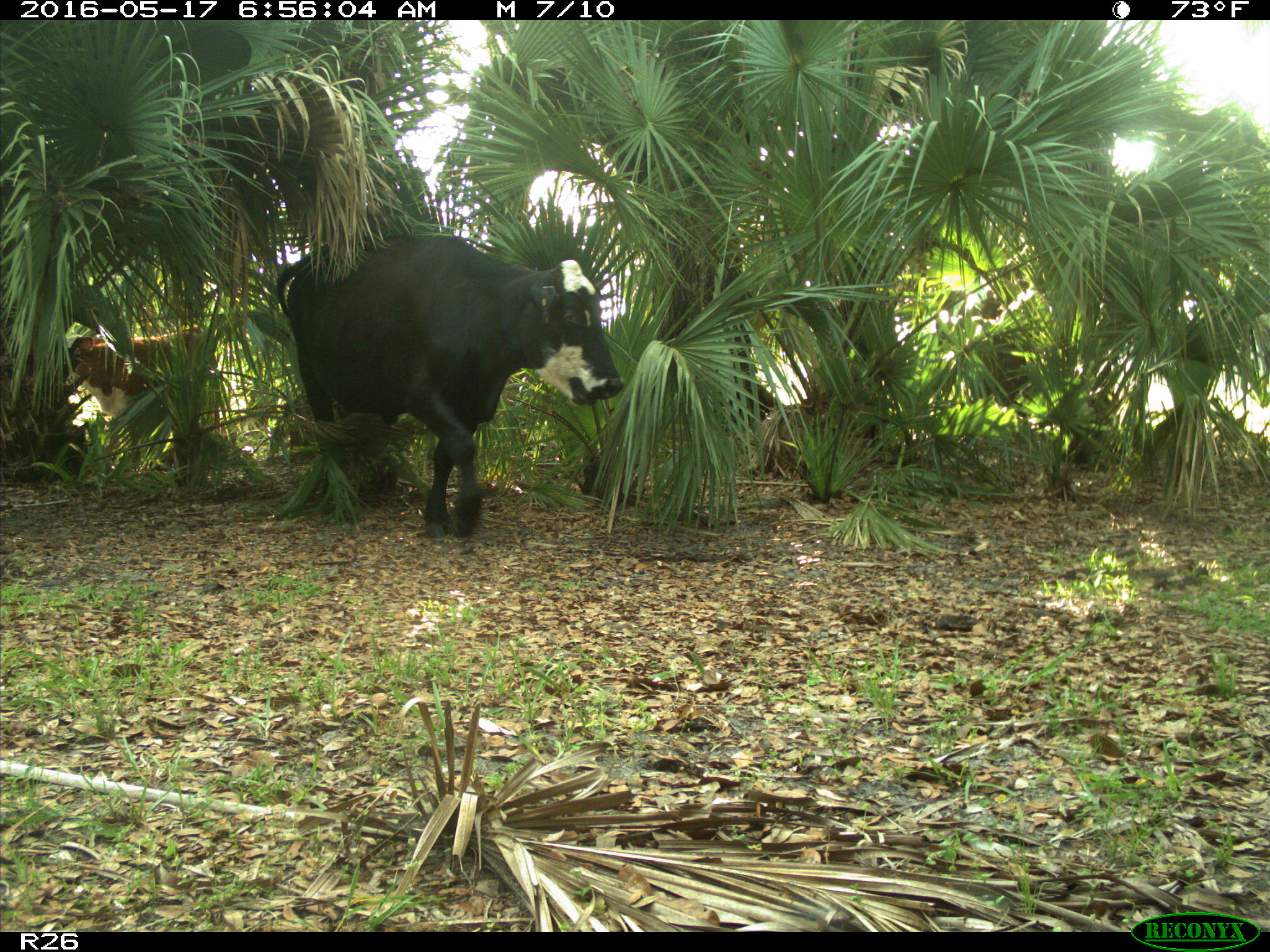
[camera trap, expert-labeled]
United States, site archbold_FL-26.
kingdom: Animalia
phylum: Chordata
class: Mammalia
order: Artiodactyla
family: Bovidae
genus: Bos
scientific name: Bos taurus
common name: domestic cow